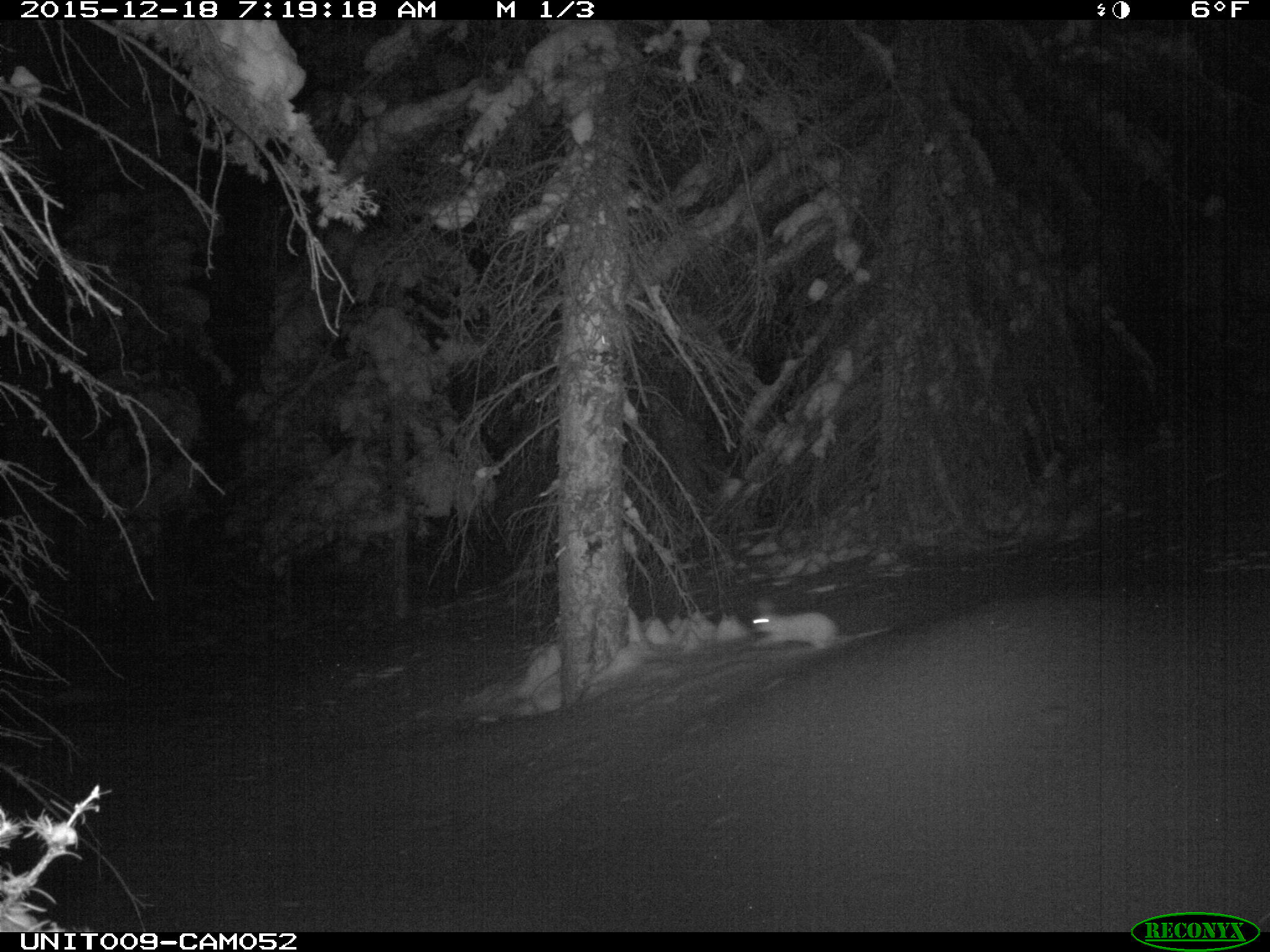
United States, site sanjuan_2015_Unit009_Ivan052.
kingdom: Animalia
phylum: Chordata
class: Mammalia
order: Lagomorpha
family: Leporidae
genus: Lepus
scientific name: Lepus americanus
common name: snowshoe hare